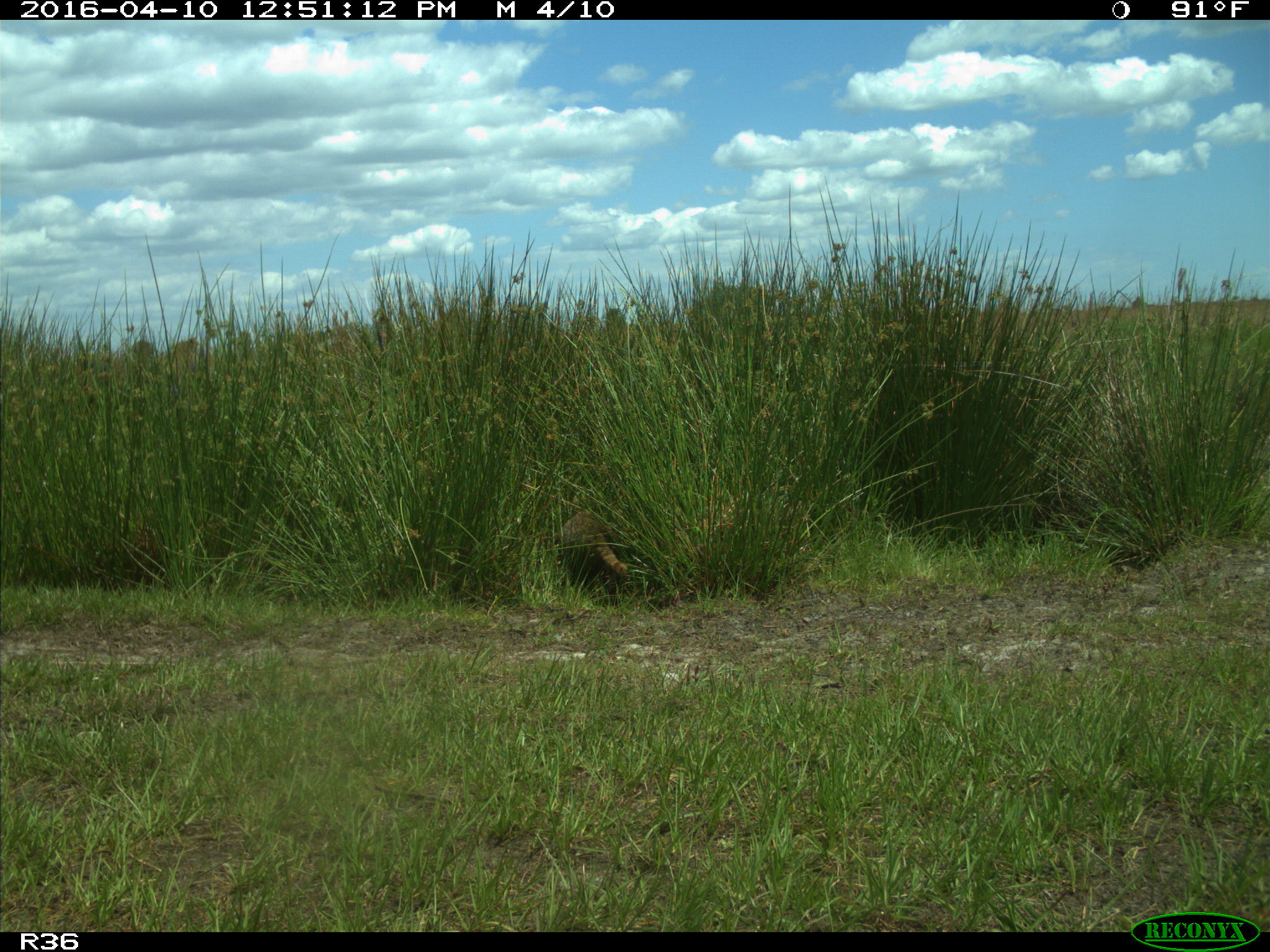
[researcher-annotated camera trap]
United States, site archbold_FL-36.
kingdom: Animalia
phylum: Chordata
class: Mammalia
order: Carnivora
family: Procyonidae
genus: Procyon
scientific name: Procyon lotor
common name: common raccoon